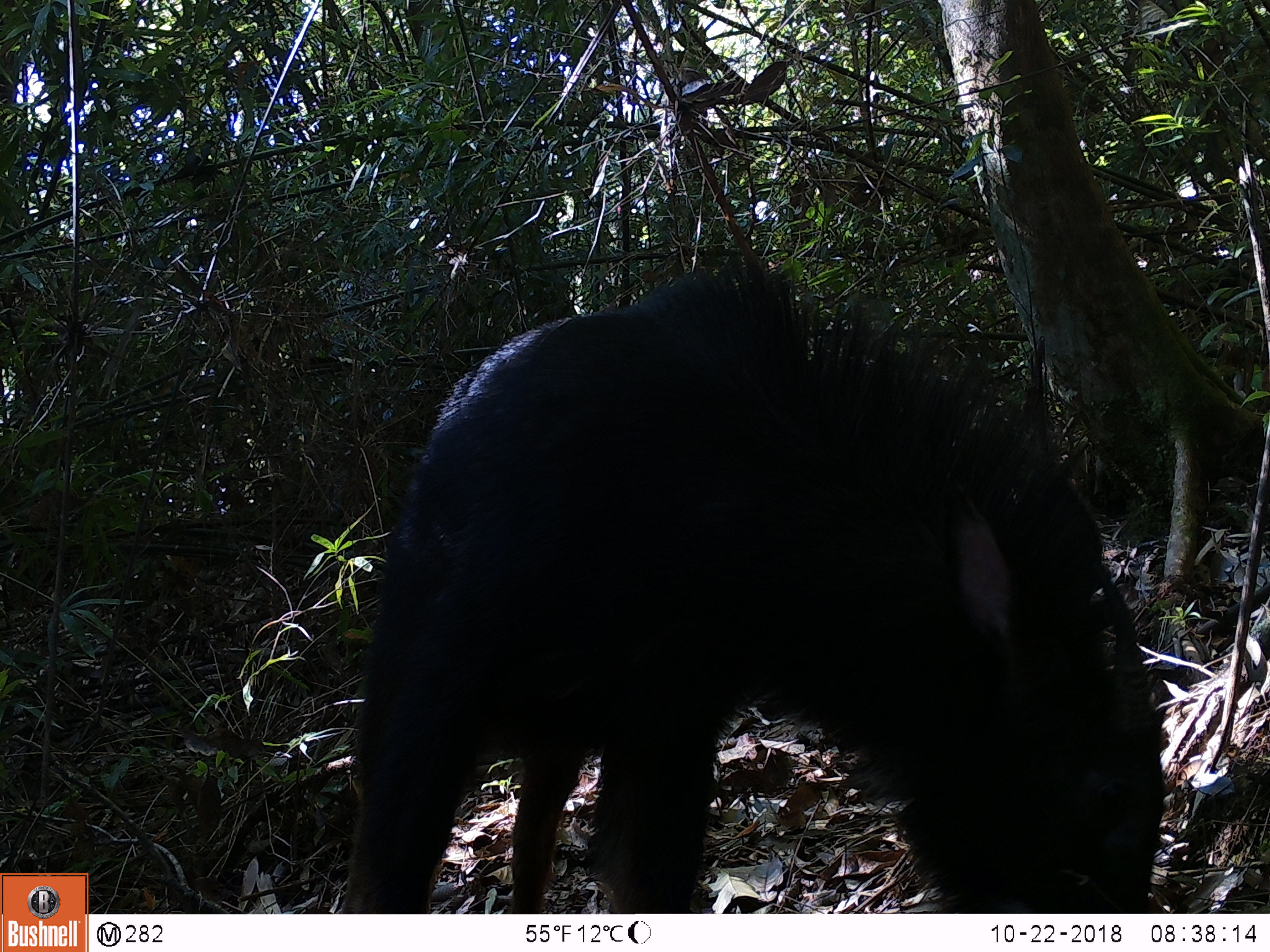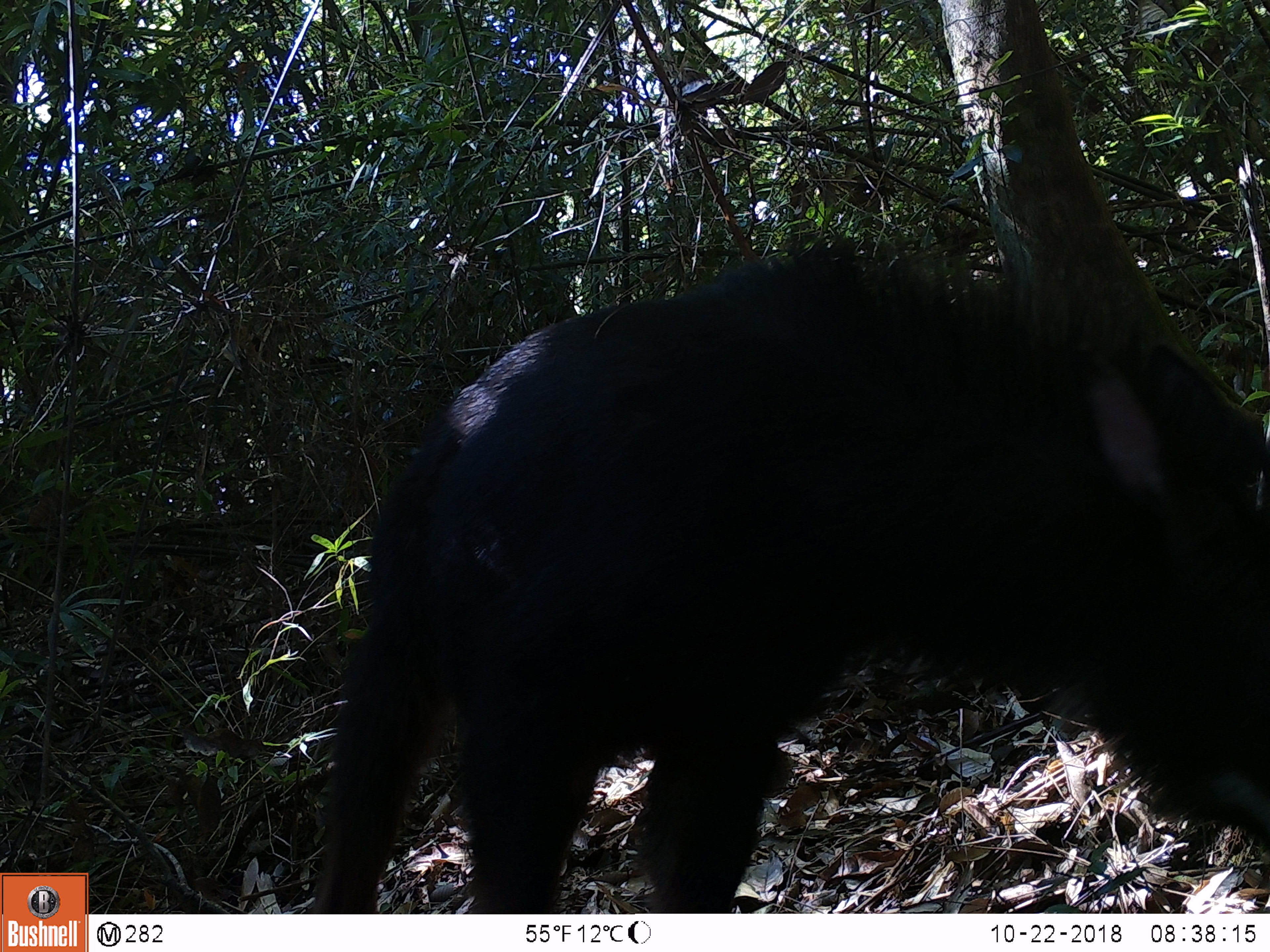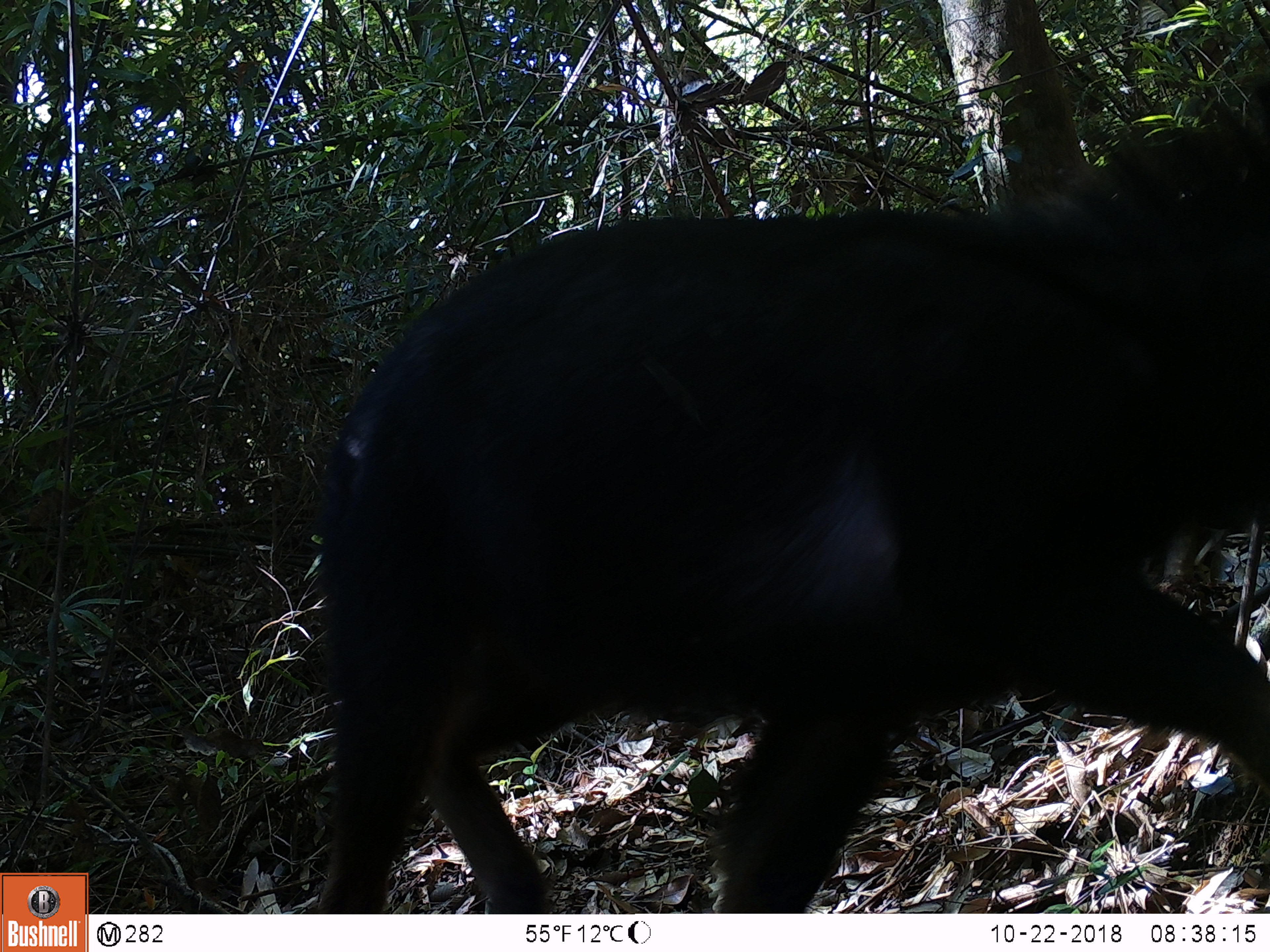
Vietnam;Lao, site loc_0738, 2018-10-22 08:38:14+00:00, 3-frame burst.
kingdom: Animalia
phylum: Chordata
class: Mammalia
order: Artiodactyla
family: Bovidae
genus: Capricornis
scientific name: Capricornis sumatraensis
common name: chinese serow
Chinese serow (Capricornis sumatraensis). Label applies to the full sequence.